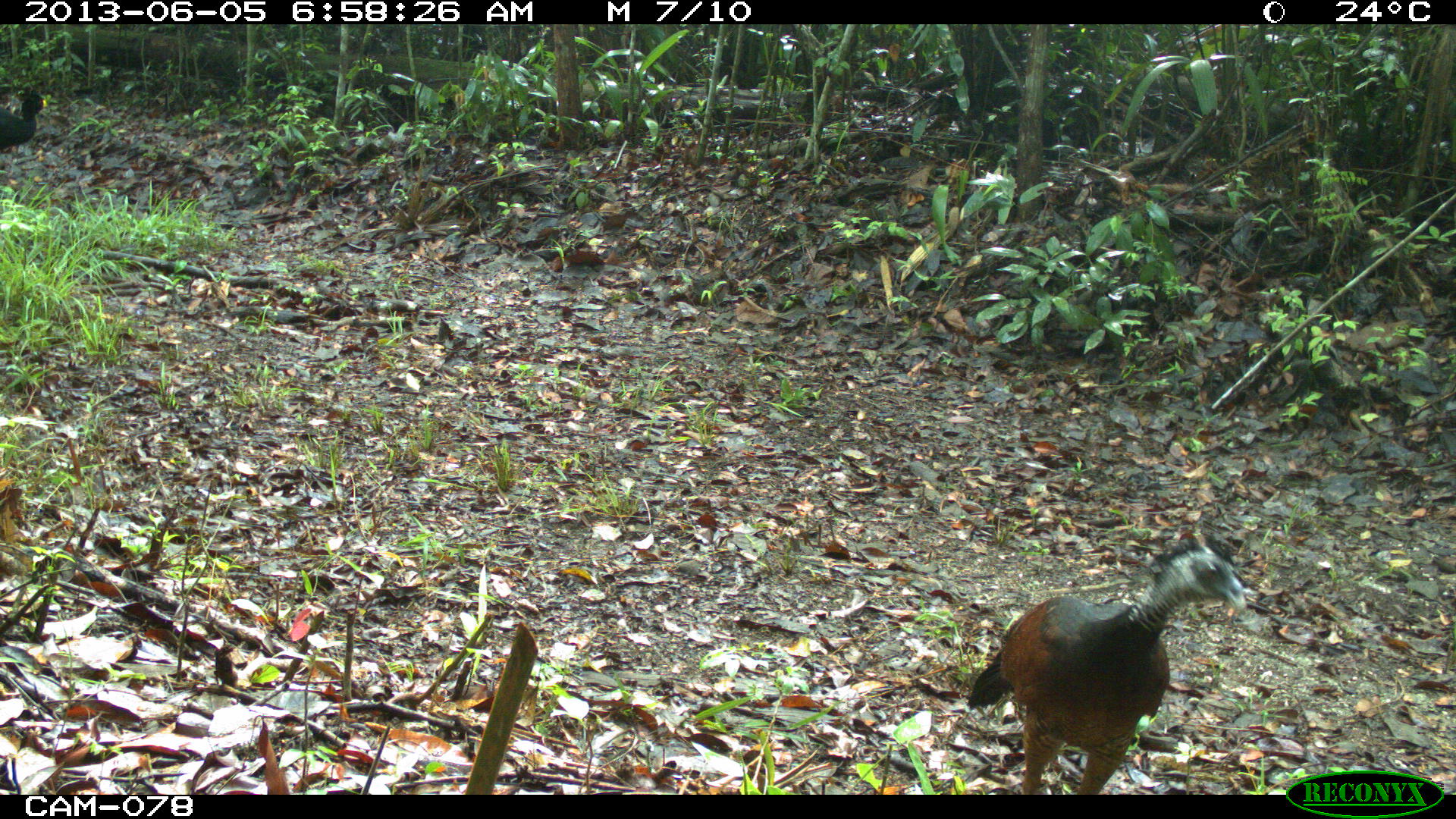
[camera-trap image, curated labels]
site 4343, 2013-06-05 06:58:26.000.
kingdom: Animalia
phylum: Chordata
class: Aves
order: Galliformes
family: Cracidae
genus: Crax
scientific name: Crax rubra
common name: great curassow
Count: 1.